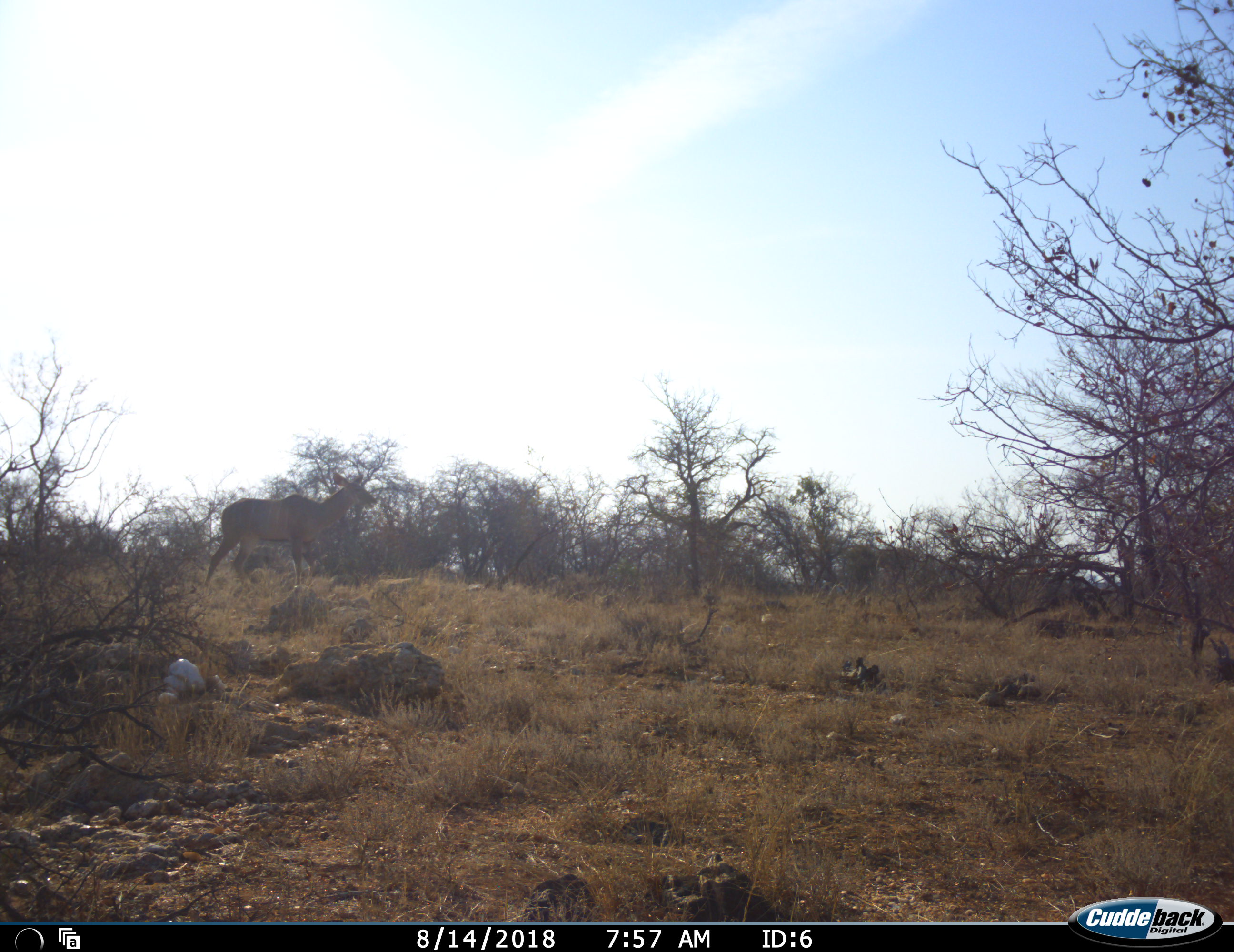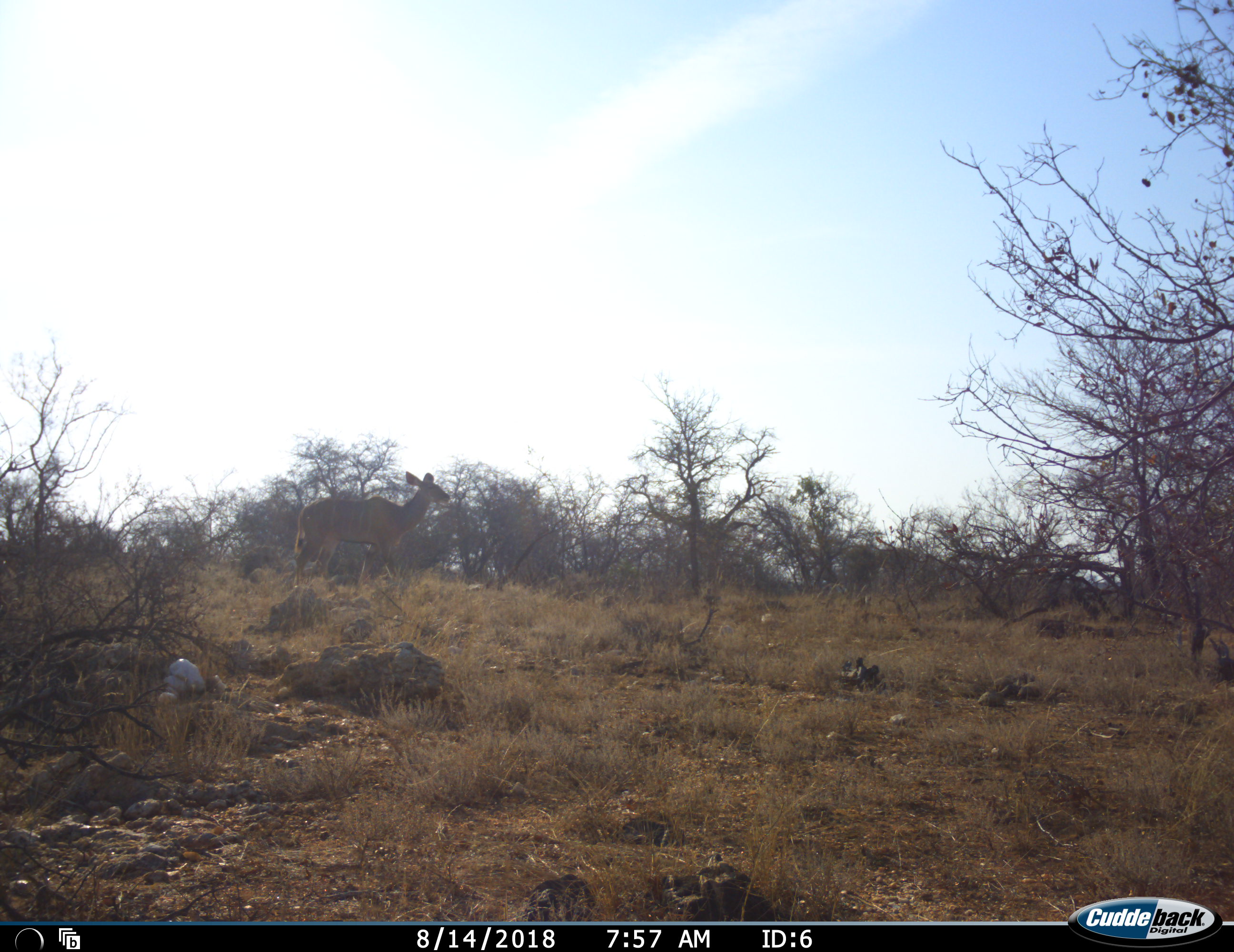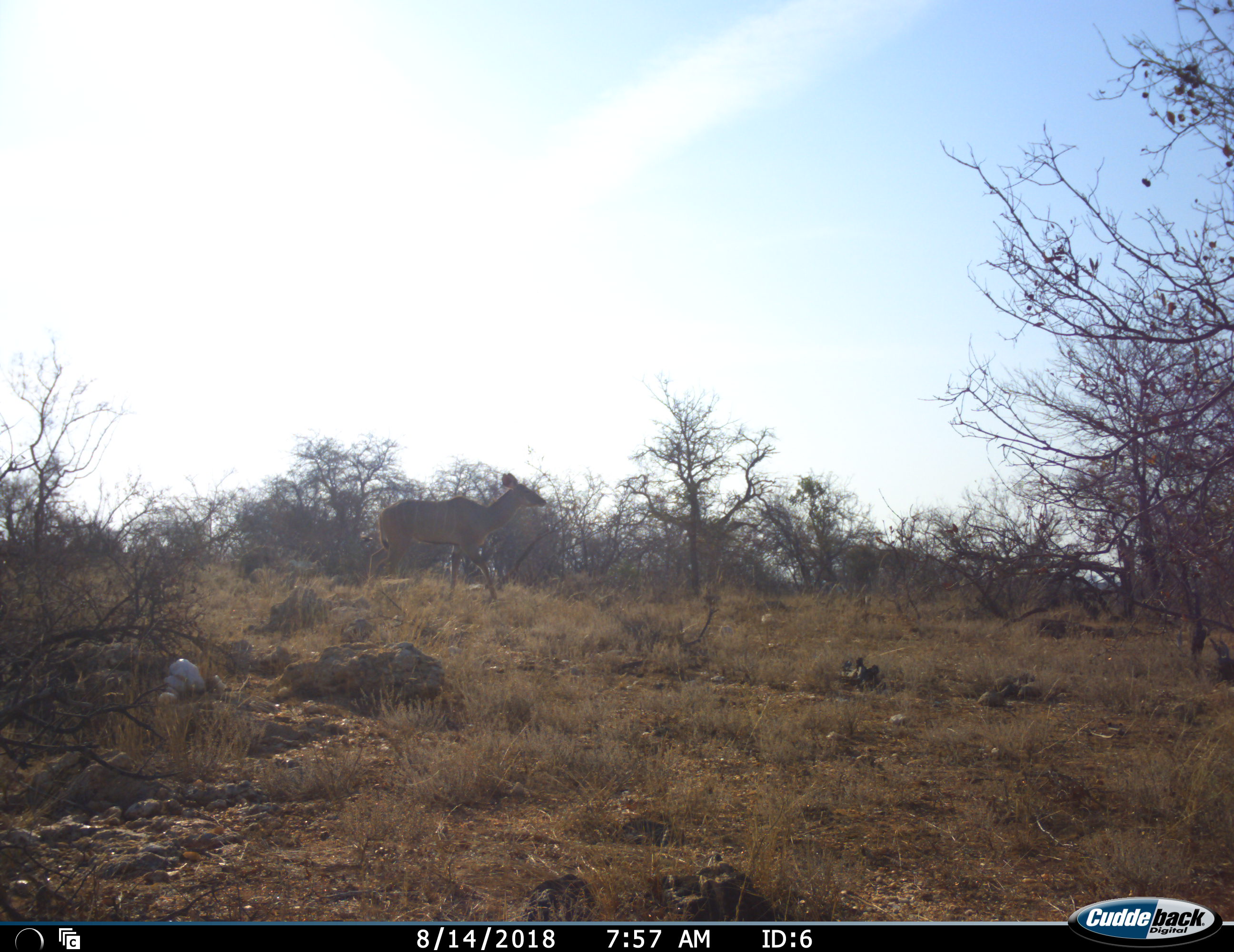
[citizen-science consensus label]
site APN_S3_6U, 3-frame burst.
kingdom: Animalia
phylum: Chordata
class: Mammalia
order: Artiodactyla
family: Bovidae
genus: Tragelaphus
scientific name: Tragelaphus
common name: kudu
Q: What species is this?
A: Kudu (Tragelaphus).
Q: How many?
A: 1.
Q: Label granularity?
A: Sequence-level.